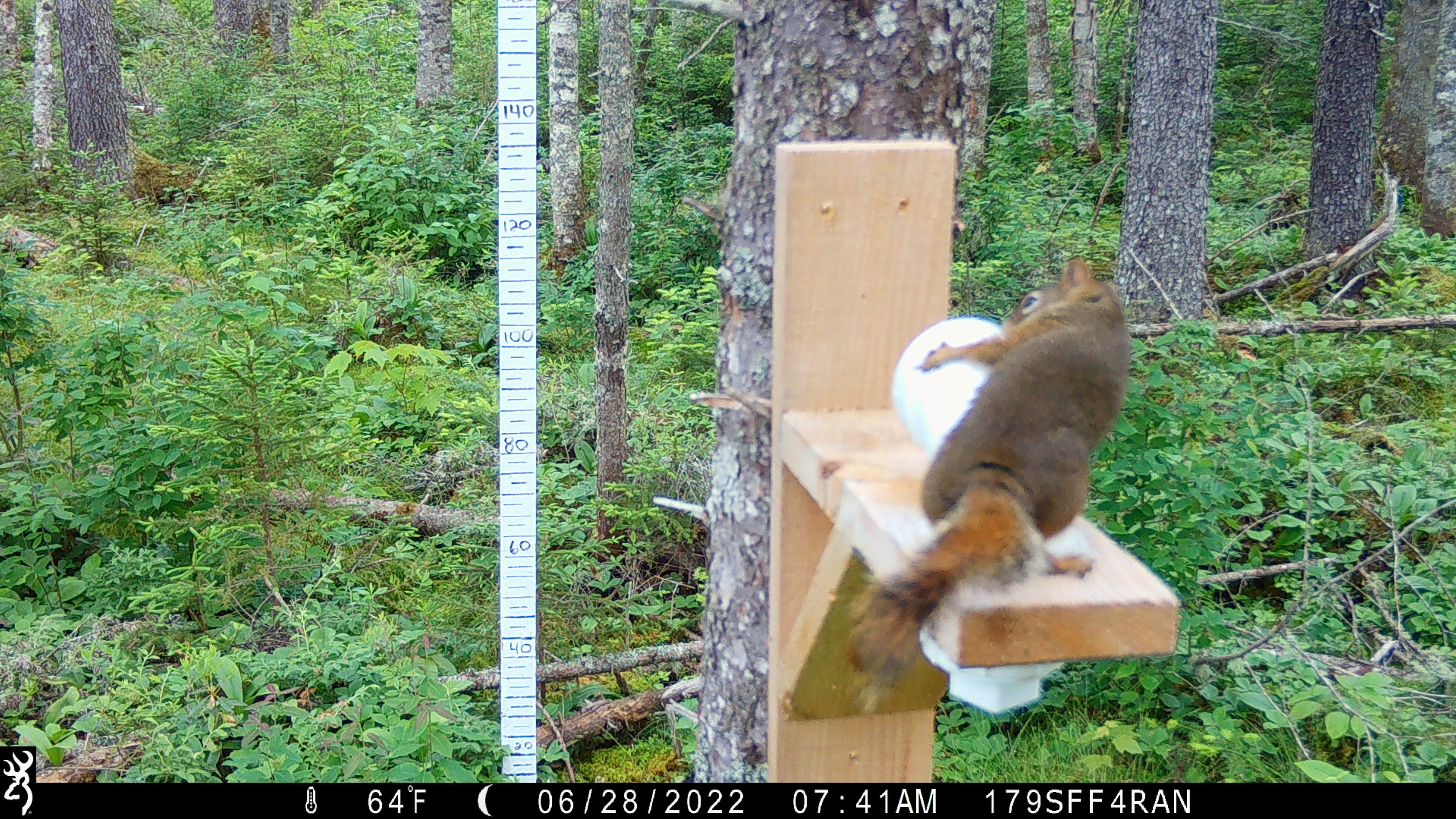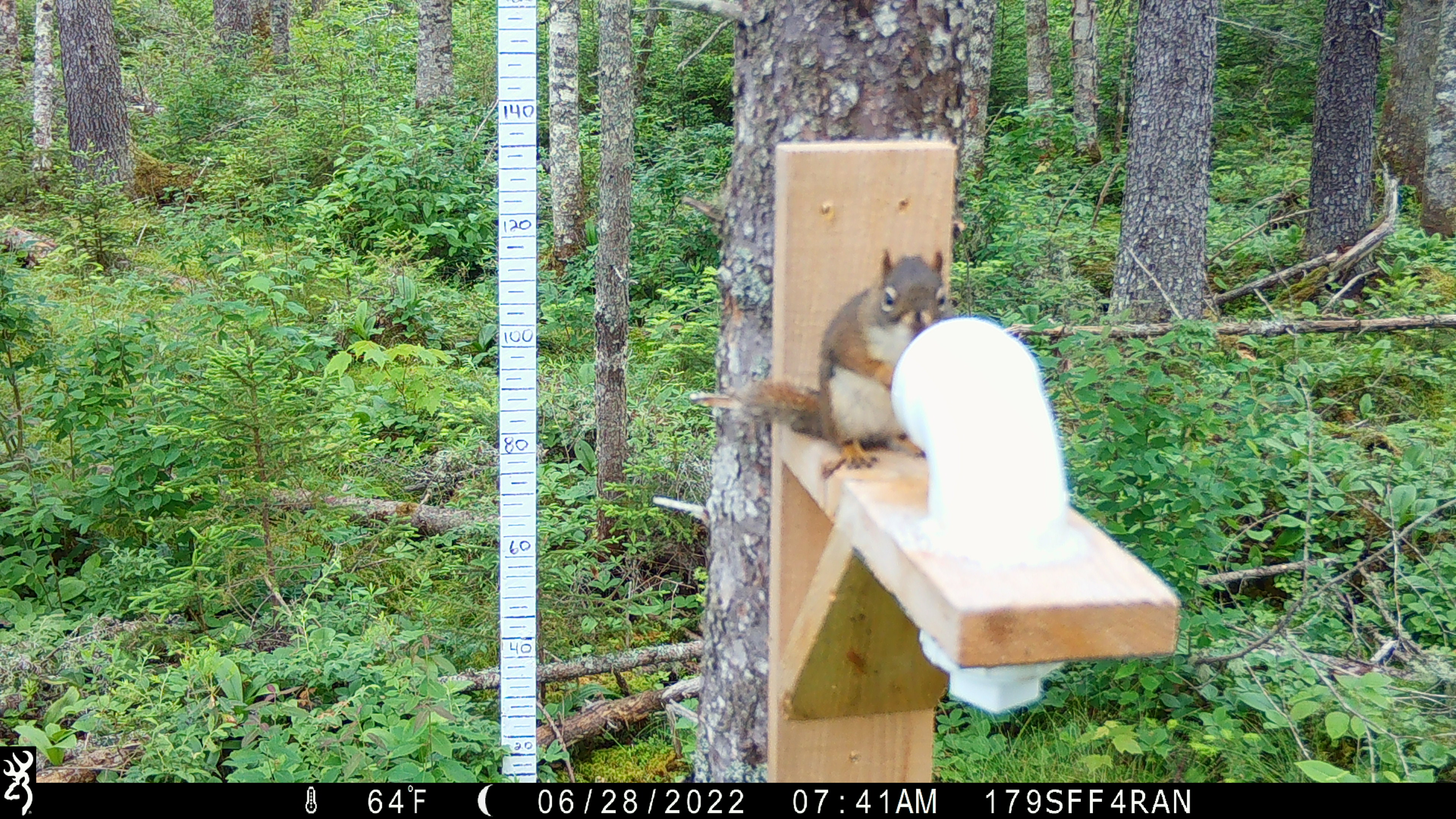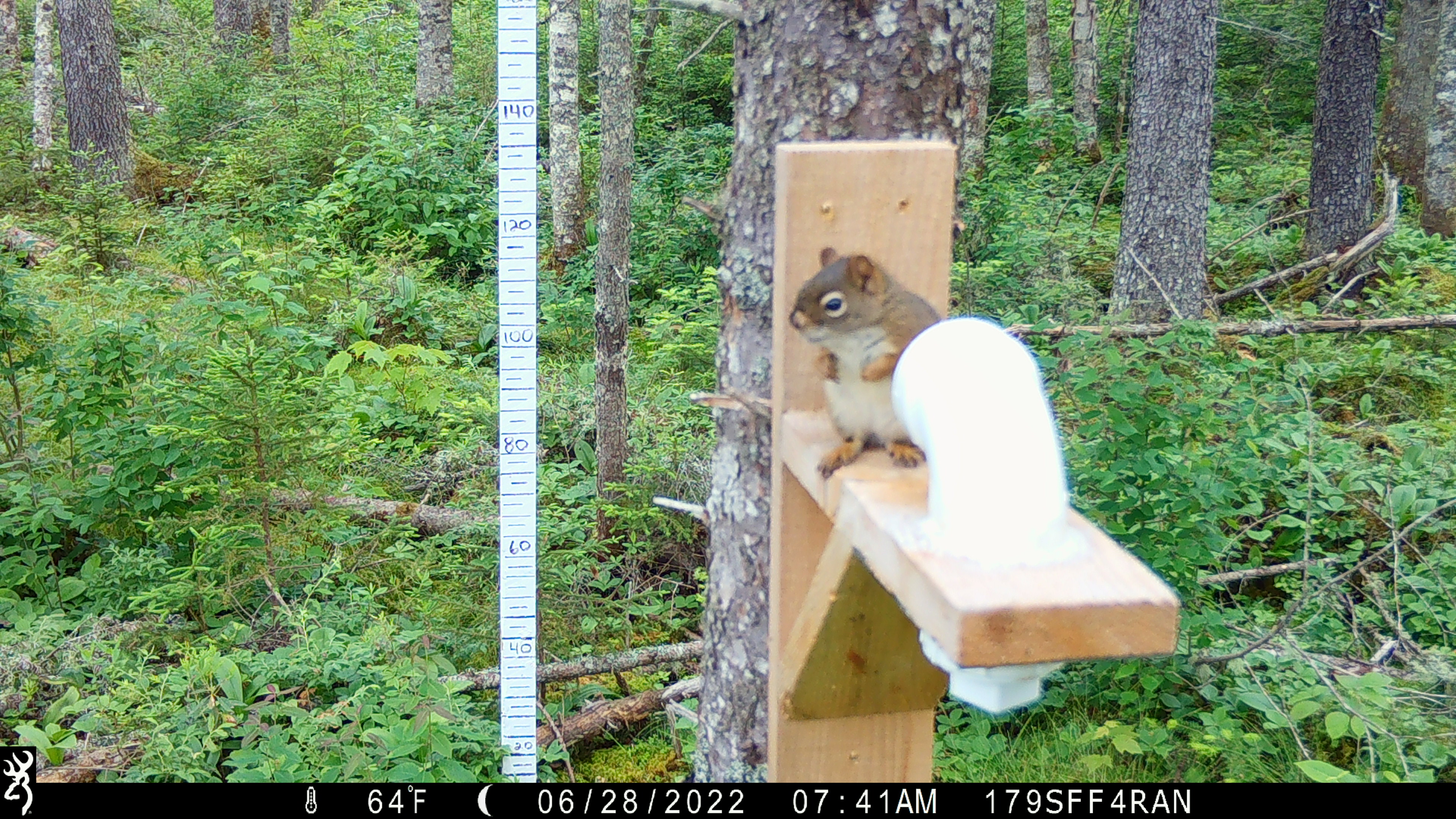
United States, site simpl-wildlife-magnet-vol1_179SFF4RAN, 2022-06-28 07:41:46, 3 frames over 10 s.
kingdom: Animalia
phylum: Chordata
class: Mammalia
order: Rodentia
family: Sciuridae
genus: Tamiasciurus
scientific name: Tamiasciurus hudsonicus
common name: red squirrel